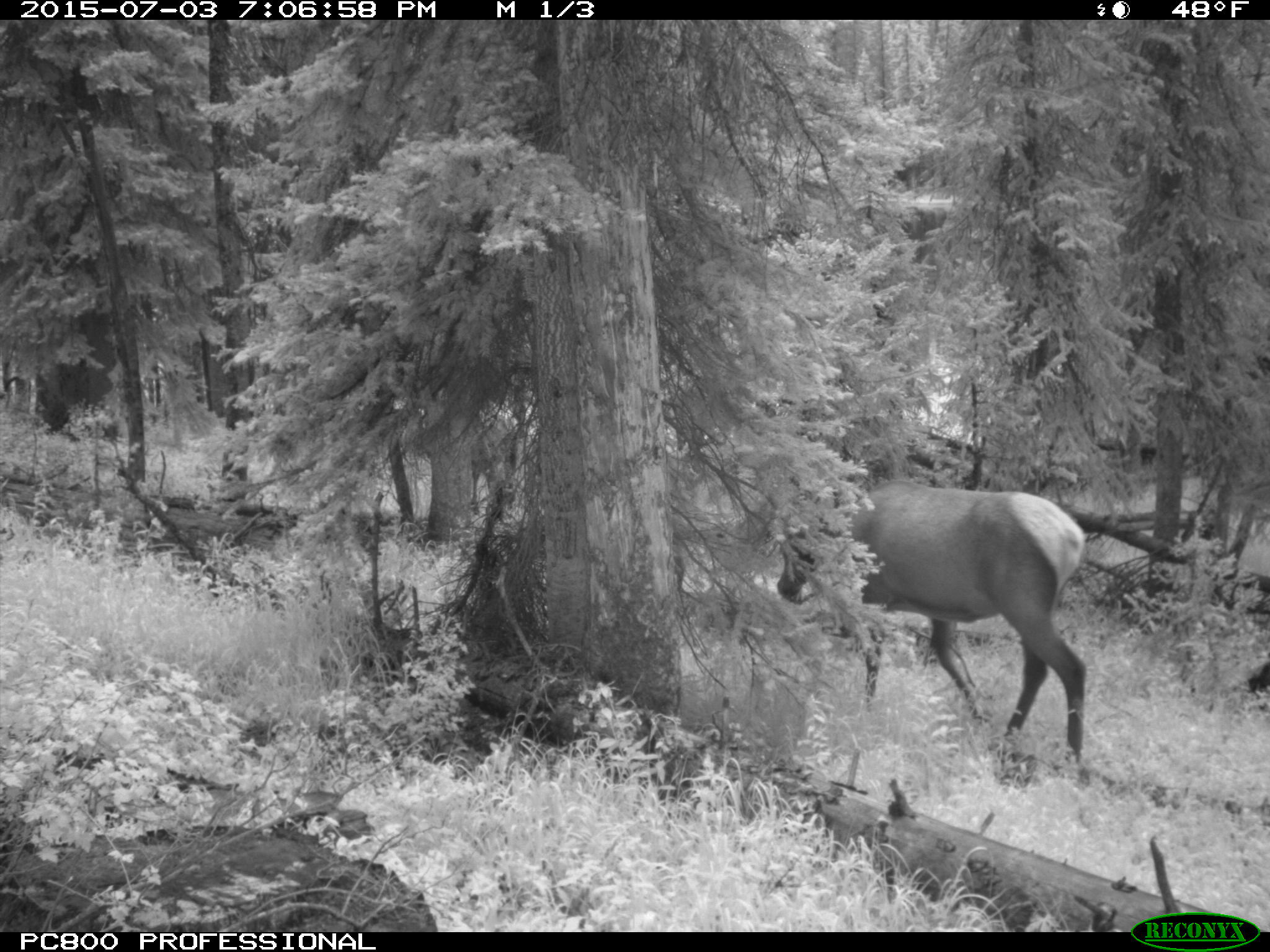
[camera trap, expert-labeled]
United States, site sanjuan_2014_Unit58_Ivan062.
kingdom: Animalia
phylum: Chordata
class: Mammalia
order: Artiodactyla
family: Cervidae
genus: Cervus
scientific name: Cervus elaphus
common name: red deer